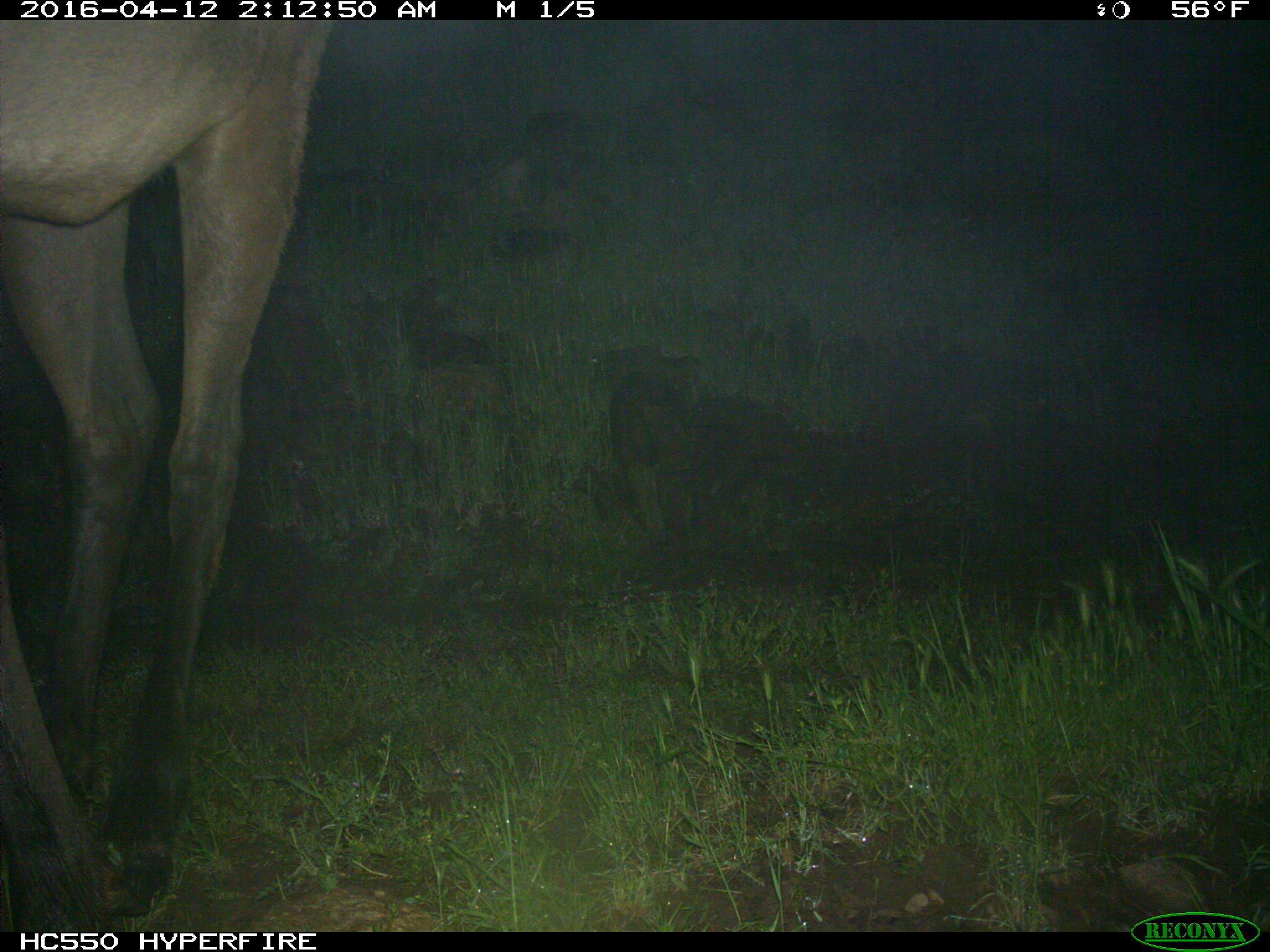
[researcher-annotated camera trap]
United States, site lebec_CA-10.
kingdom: Animalia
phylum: Chordata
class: Mammalia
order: Artiodactyla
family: Cervidae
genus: Cervus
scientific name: Cervus canadensis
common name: elk